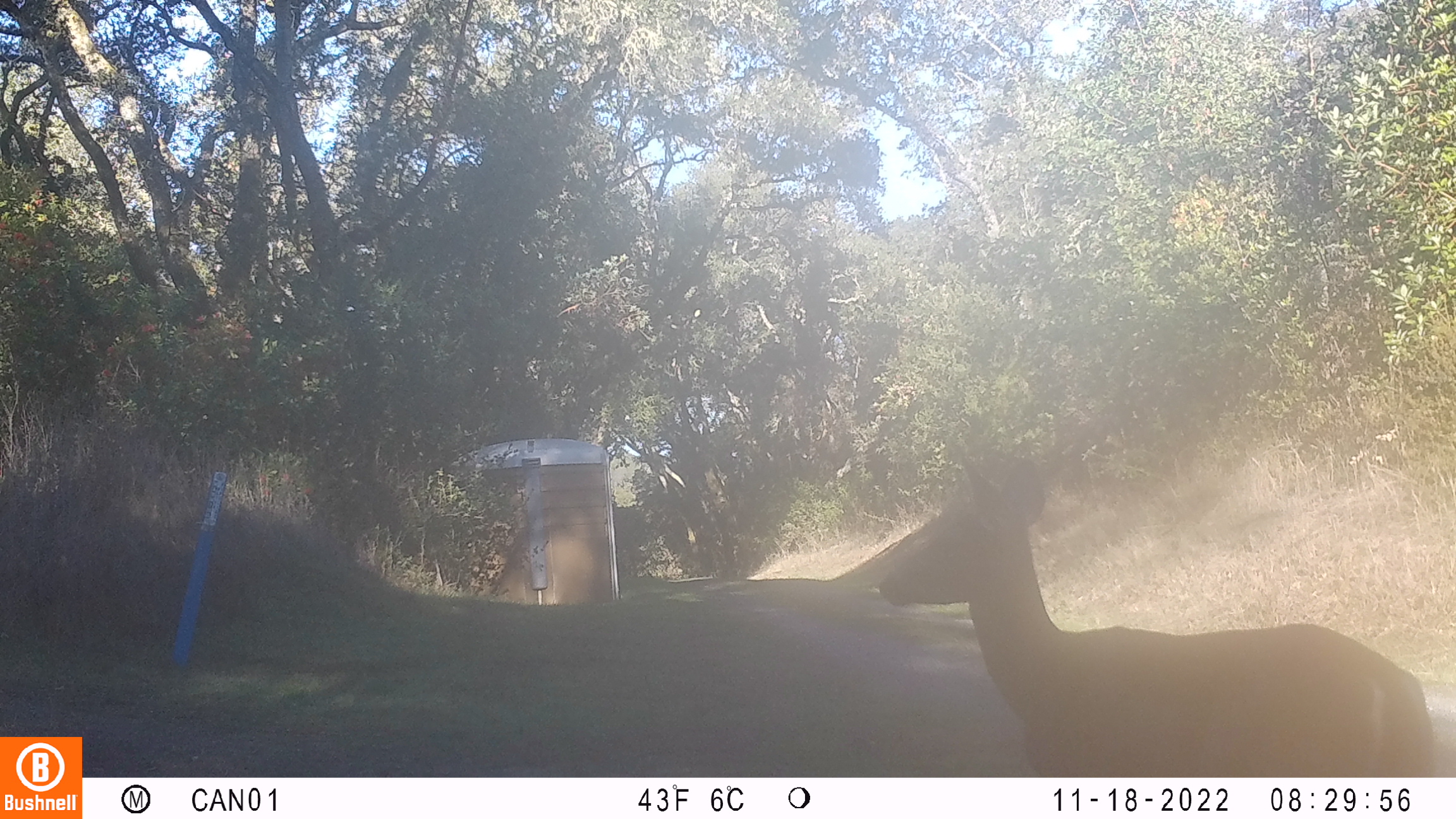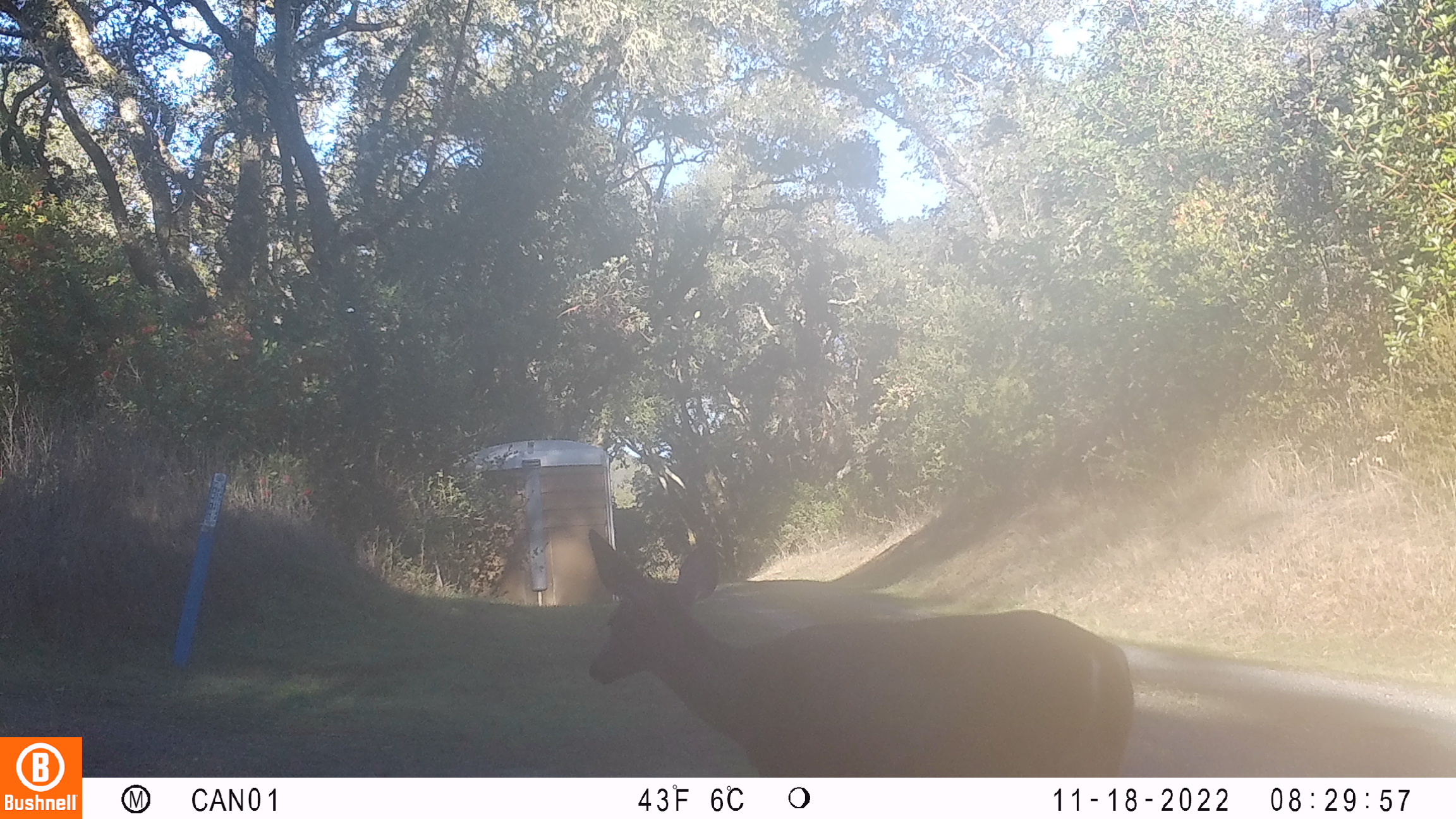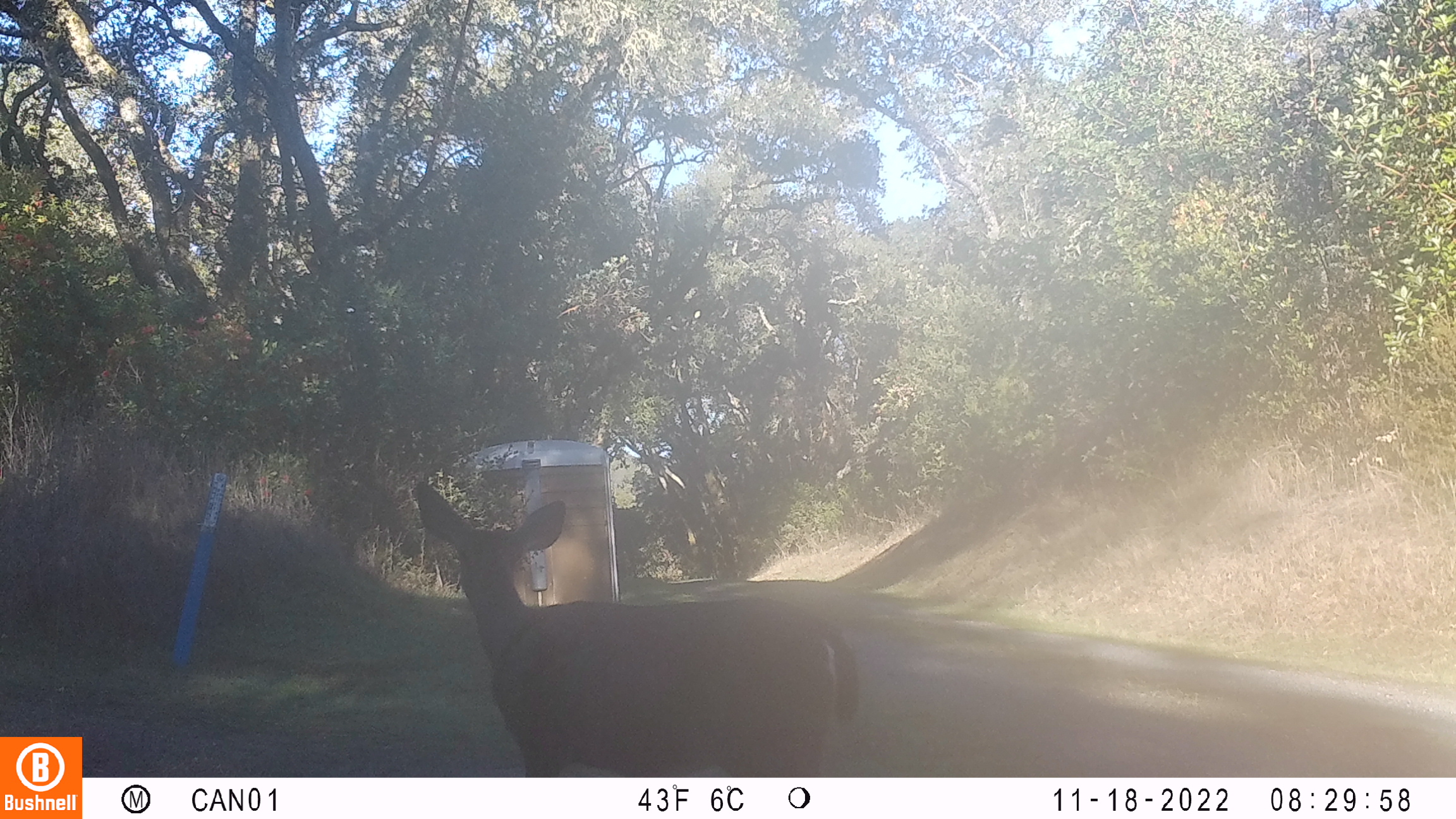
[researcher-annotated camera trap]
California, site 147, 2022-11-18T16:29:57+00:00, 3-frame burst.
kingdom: Animalia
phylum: Chordata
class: Mammalia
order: Artiodactyla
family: Cervidae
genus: Odocoileus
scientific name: Odocoileus hemionus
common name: mule deer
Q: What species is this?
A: Mule deer (Odocoileus hemionus).